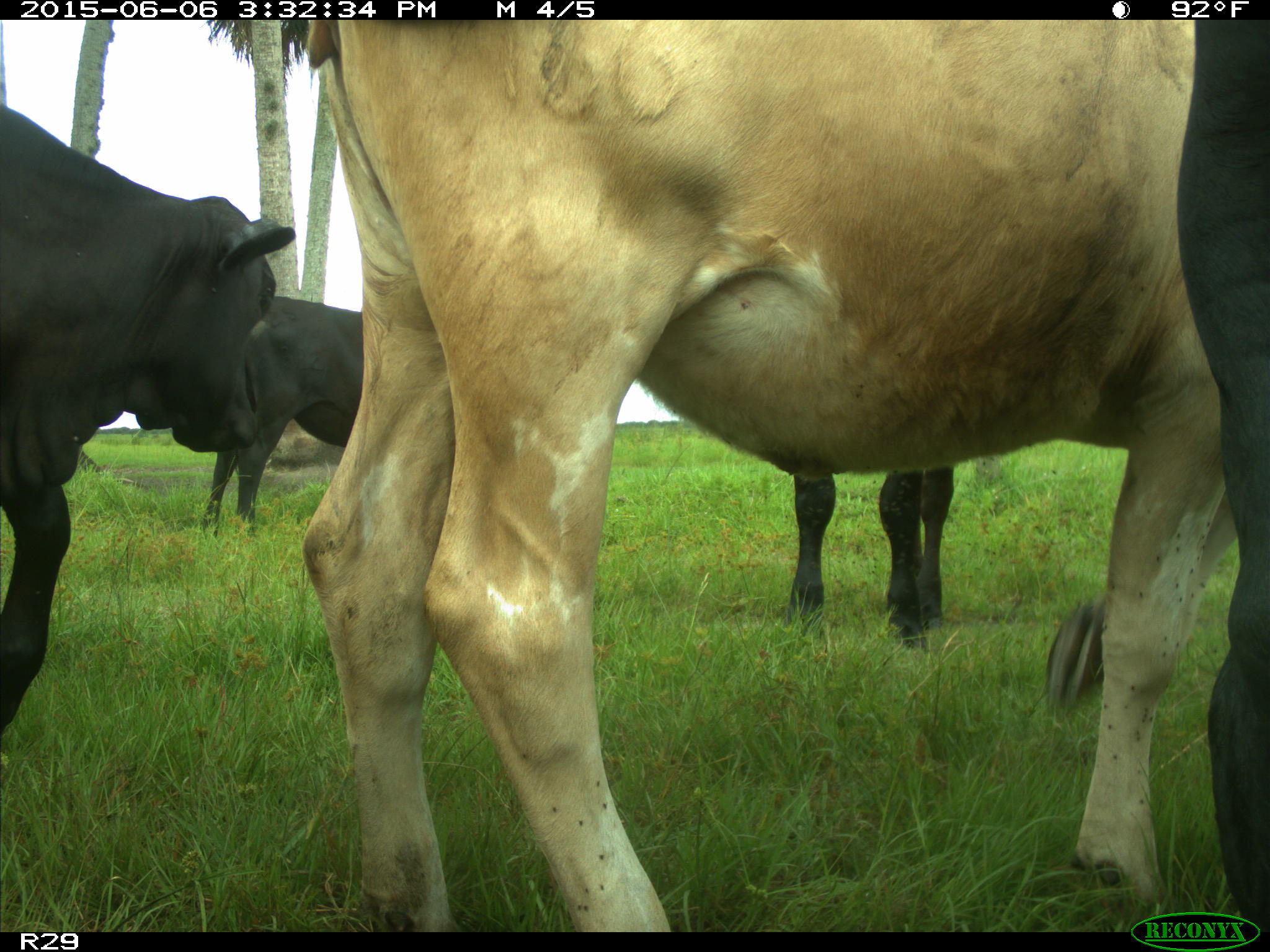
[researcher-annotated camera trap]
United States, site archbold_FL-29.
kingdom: Animalia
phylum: Chordata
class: Mammalia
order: Artiodactyla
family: Bovidae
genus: Bos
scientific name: Bos taurus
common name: domestic cow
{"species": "Bos taurus (domestic cow)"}